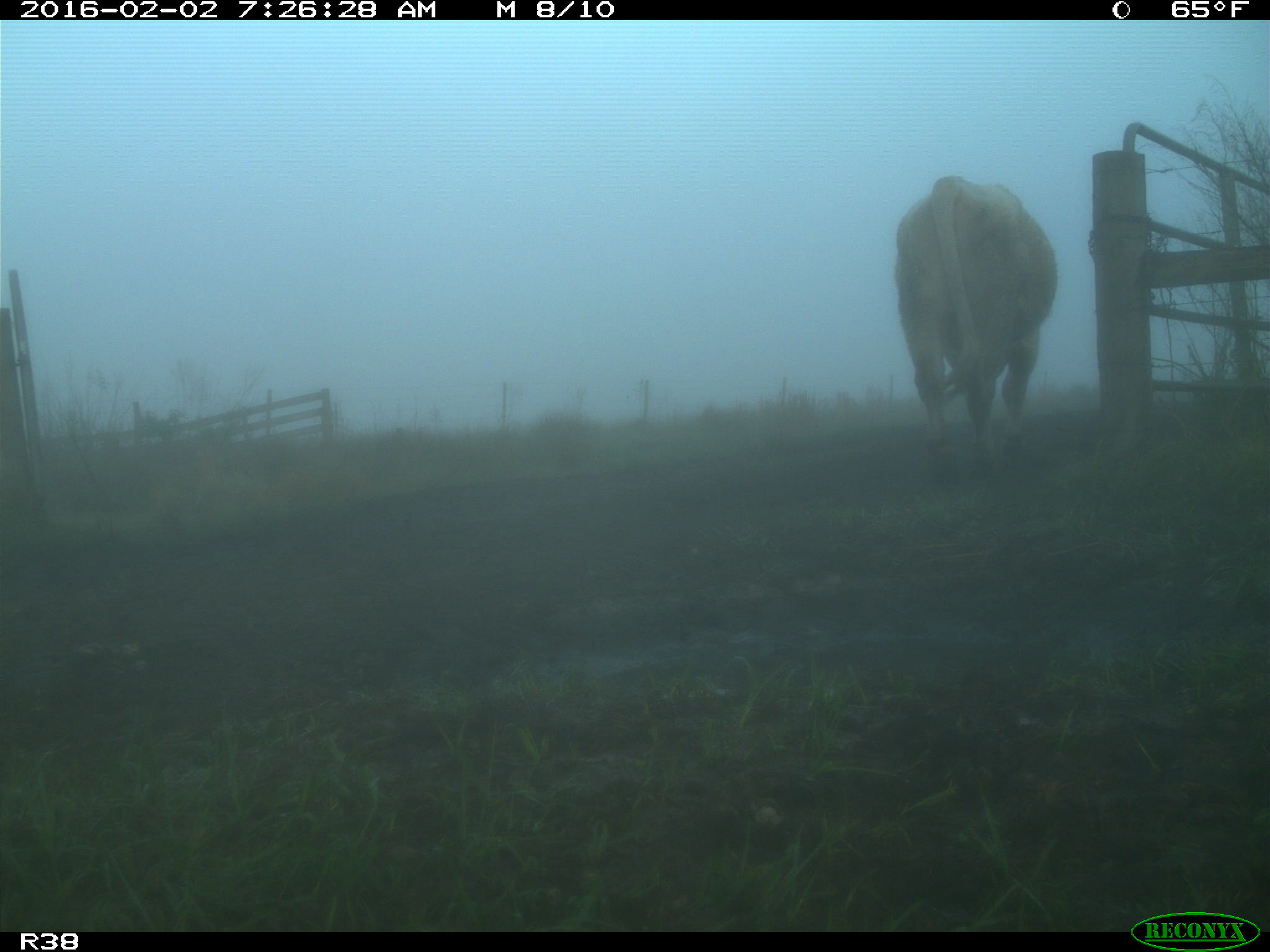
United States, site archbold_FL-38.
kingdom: Animalia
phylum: Chordata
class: Mammalia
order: Artiodactyla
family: Bovidae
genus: Bos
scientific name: Bos taurus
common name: domestic cow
Bos taurus (domestic cow).